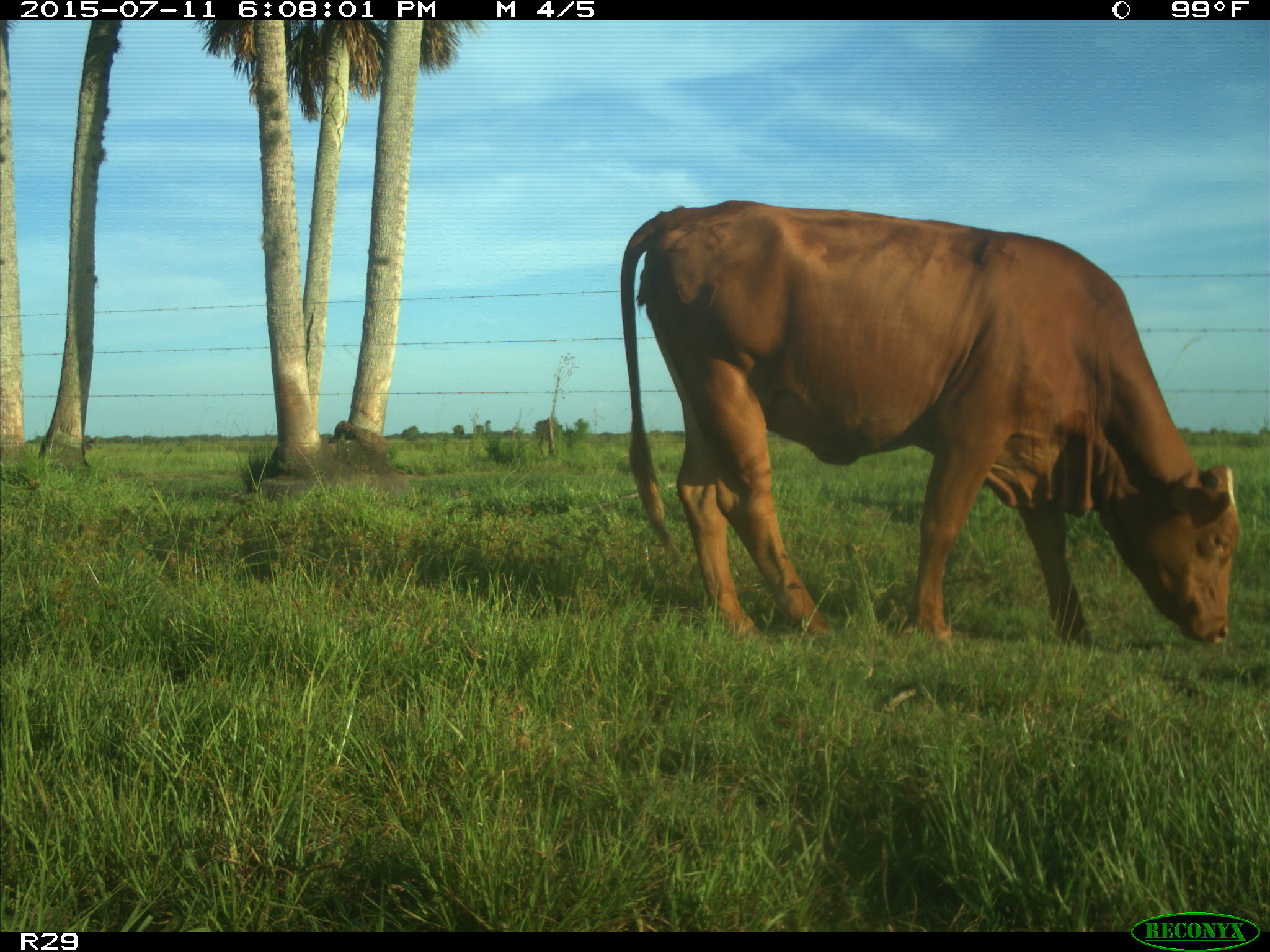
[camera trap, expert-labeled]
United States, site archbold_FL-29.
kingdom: Animalia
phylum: Chordata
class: Mammalia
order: Artiodactyla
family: Bovidae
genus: Bos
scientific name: Bos taurus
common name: domestic cow